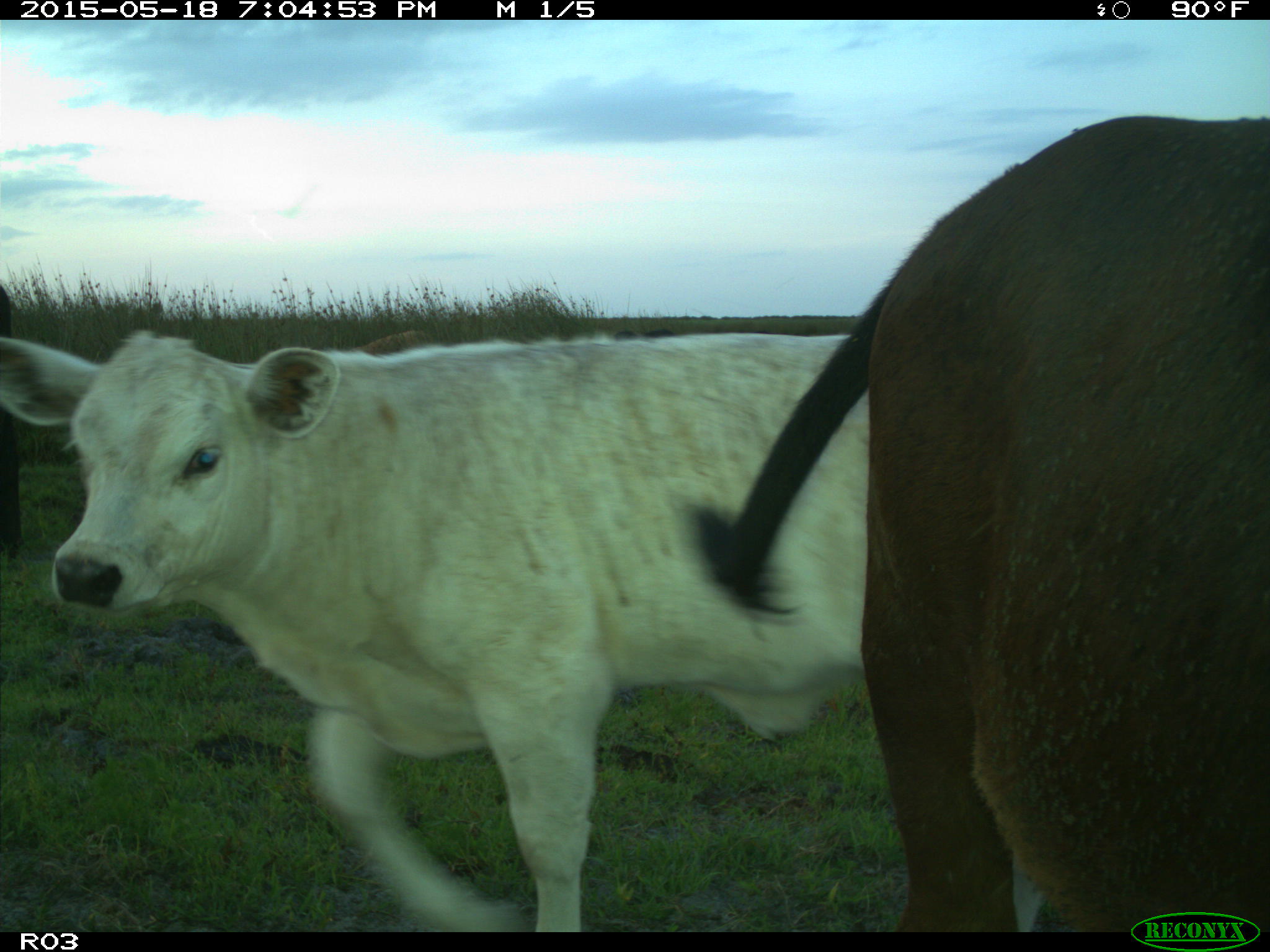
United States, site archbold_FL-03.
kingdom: Animalia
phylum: Chordata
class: Mammalia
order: Artiodactyla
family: Bovidae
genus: Bos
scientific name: Bos taurus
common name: domestic cow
Bos taurus (domestic cow).